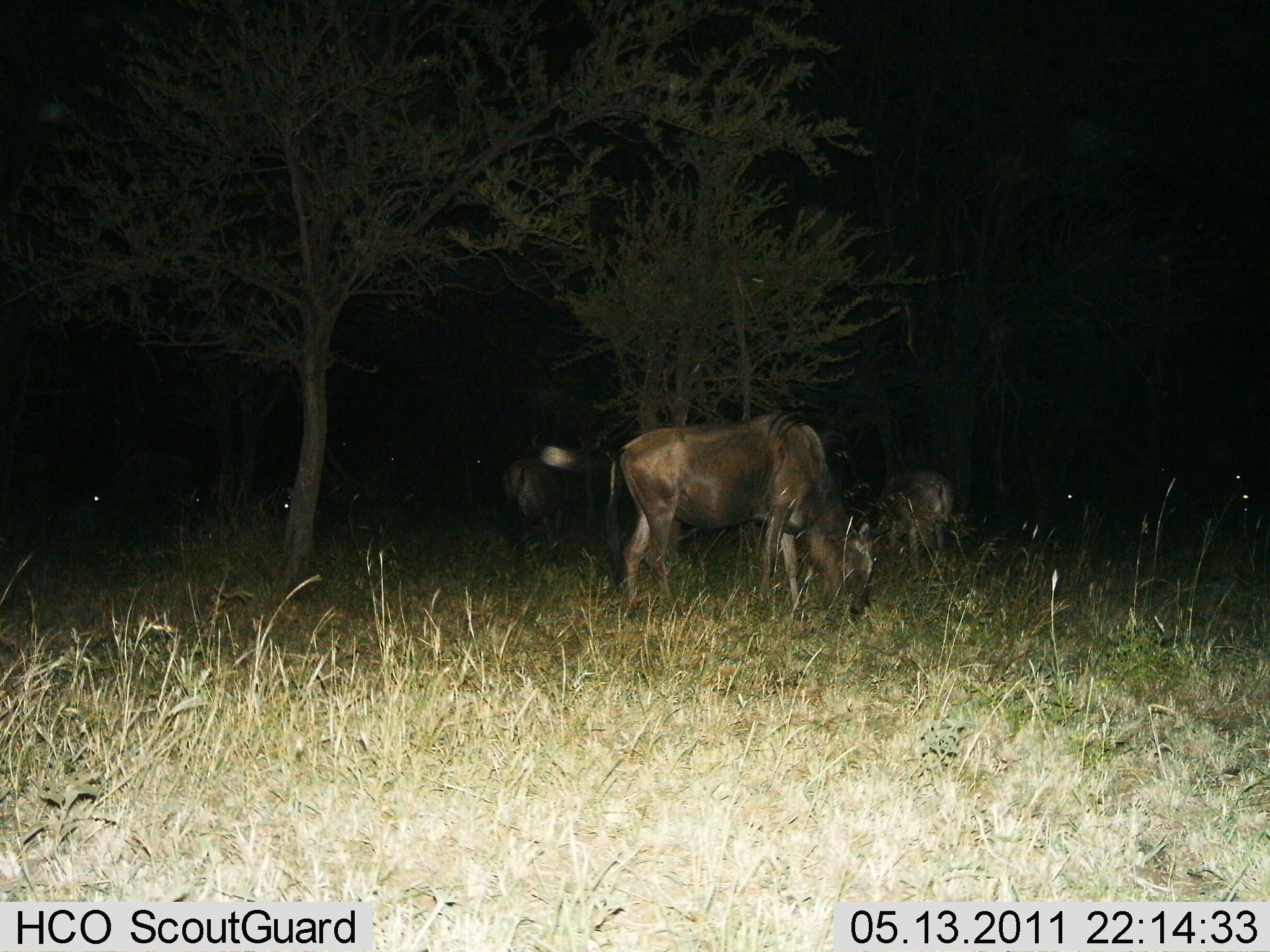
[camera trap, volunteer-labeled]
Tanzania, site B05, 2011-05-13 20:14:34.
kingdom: Animalia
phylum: Chordata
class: Mammalia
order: Artiodactyla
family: Bovidae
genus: Connochaetes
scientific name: Connochaetes taurinus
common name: blue wildebeest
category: wildebeest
Wildebeest (blue wildebeest) (Connochaetes taurinus), count 3. Behavior (volunteer vote fractions): standing 20%, resting 0%, moving 0%, interacting 0%. Young present (vote fraction): 0%. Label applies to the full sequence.